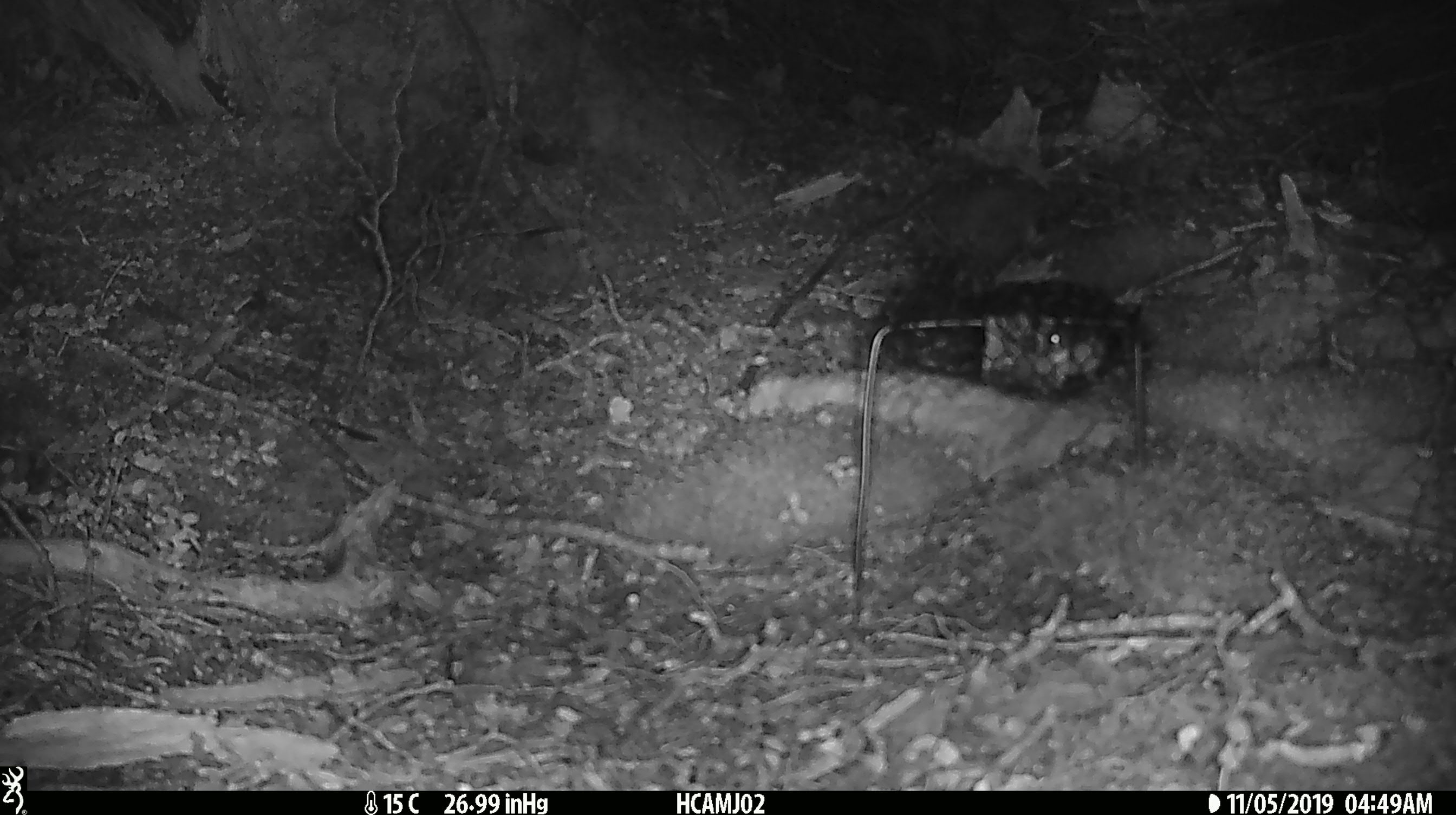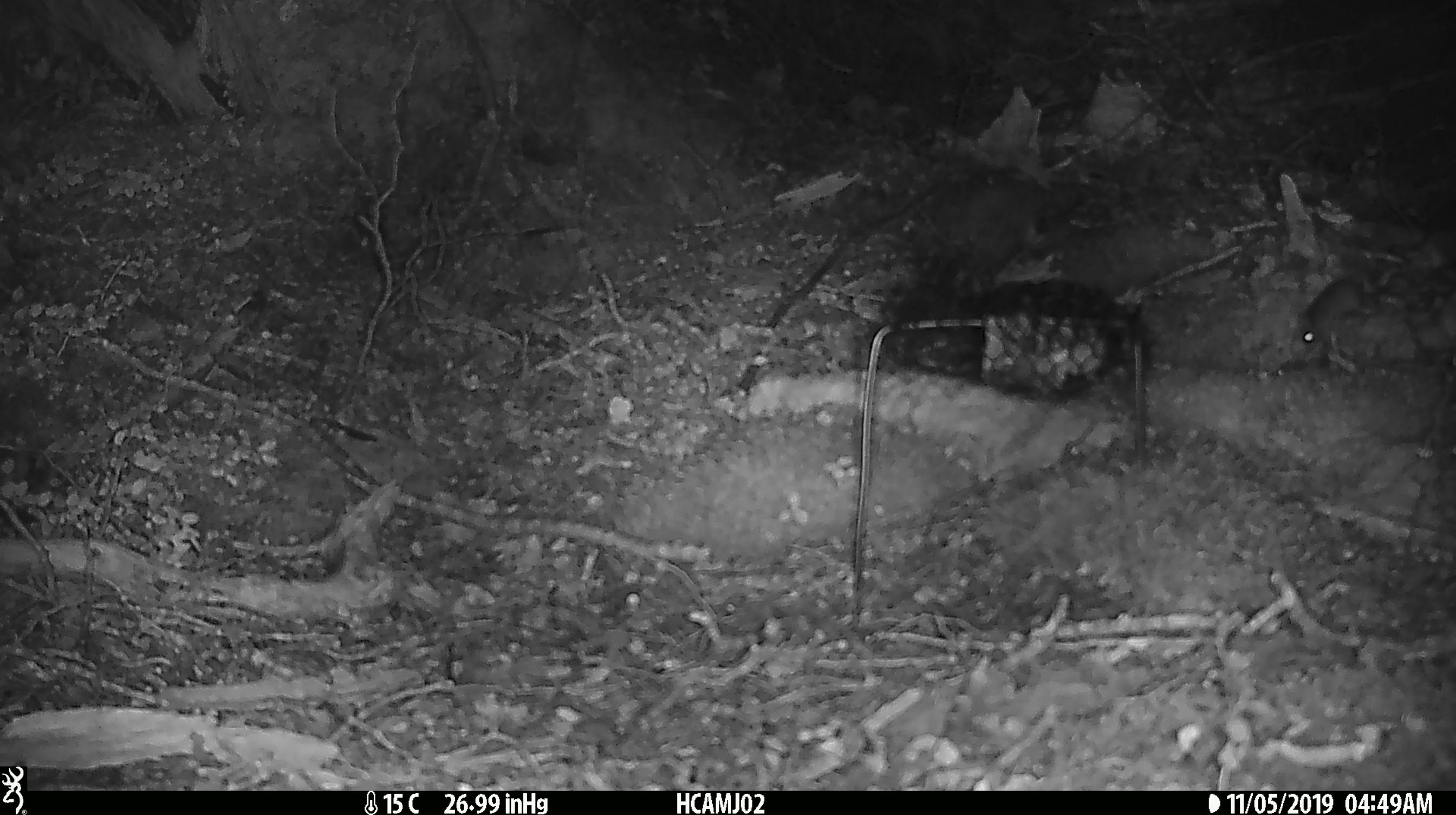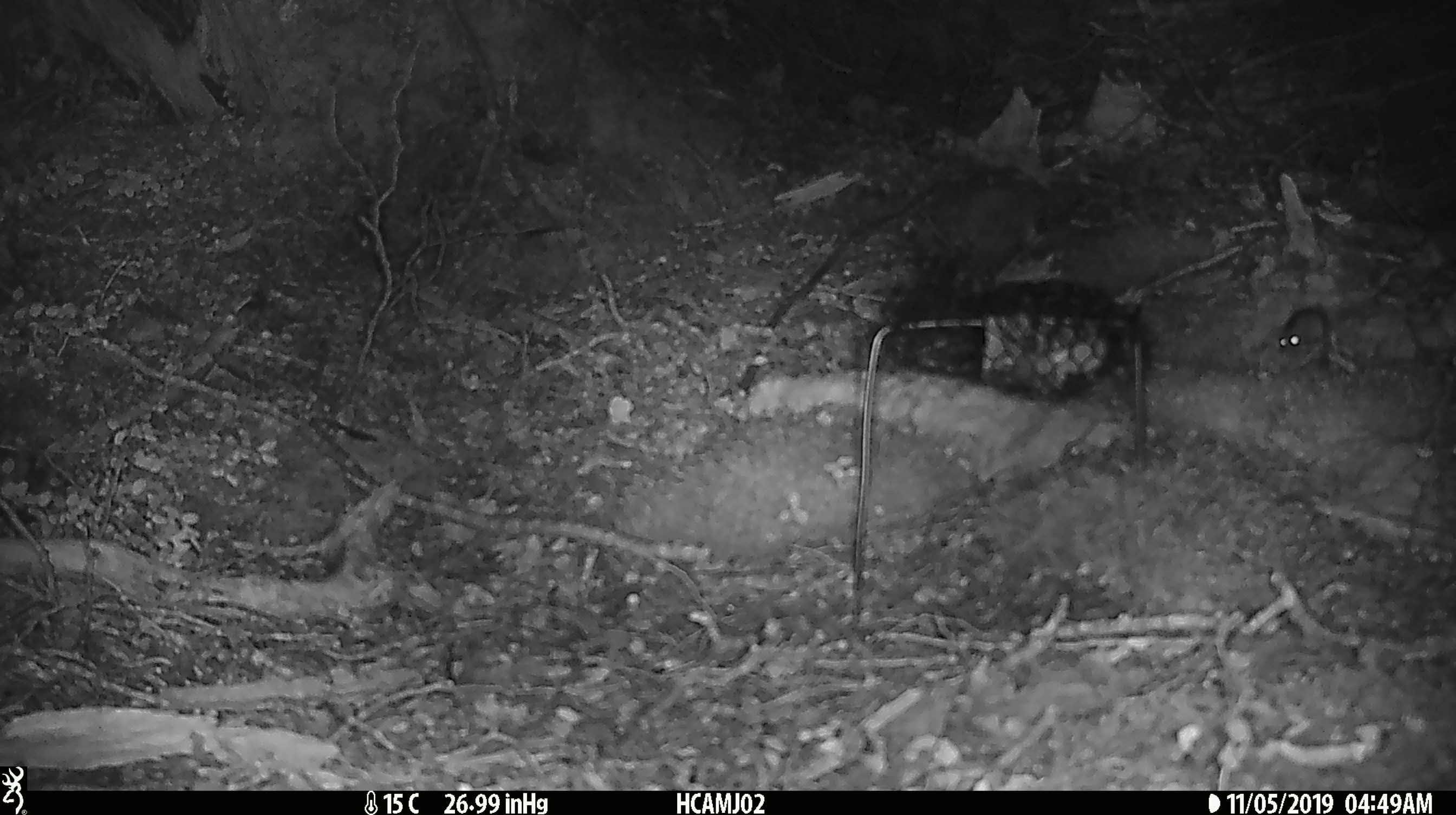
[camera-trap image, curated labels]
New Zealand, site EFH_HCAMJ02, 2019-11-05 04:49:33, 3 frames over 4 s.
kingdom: Animalia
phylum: Chordata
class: Mammalia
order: Rodentia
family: Muridae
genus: Mus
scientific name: Mus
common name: mouse